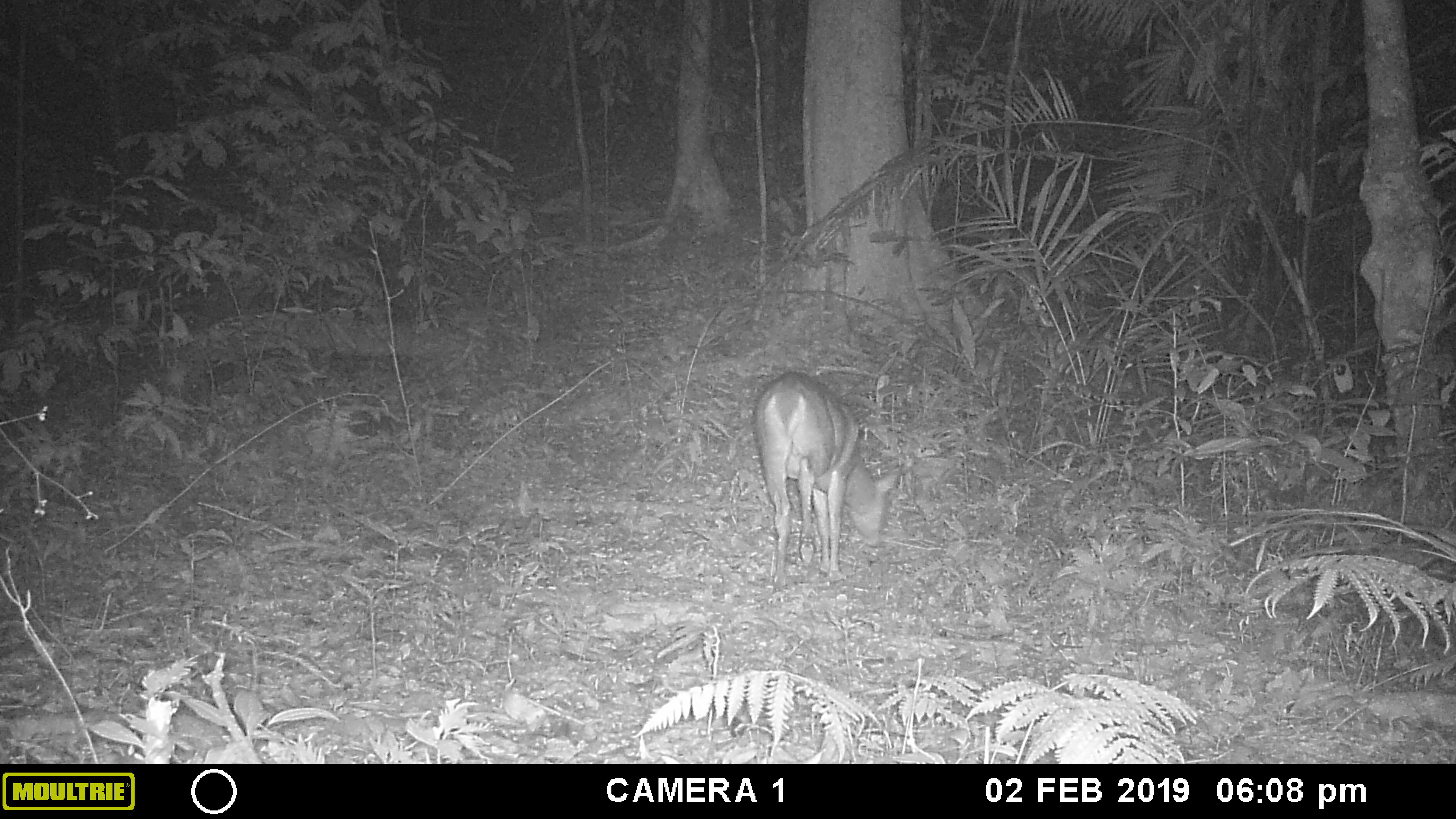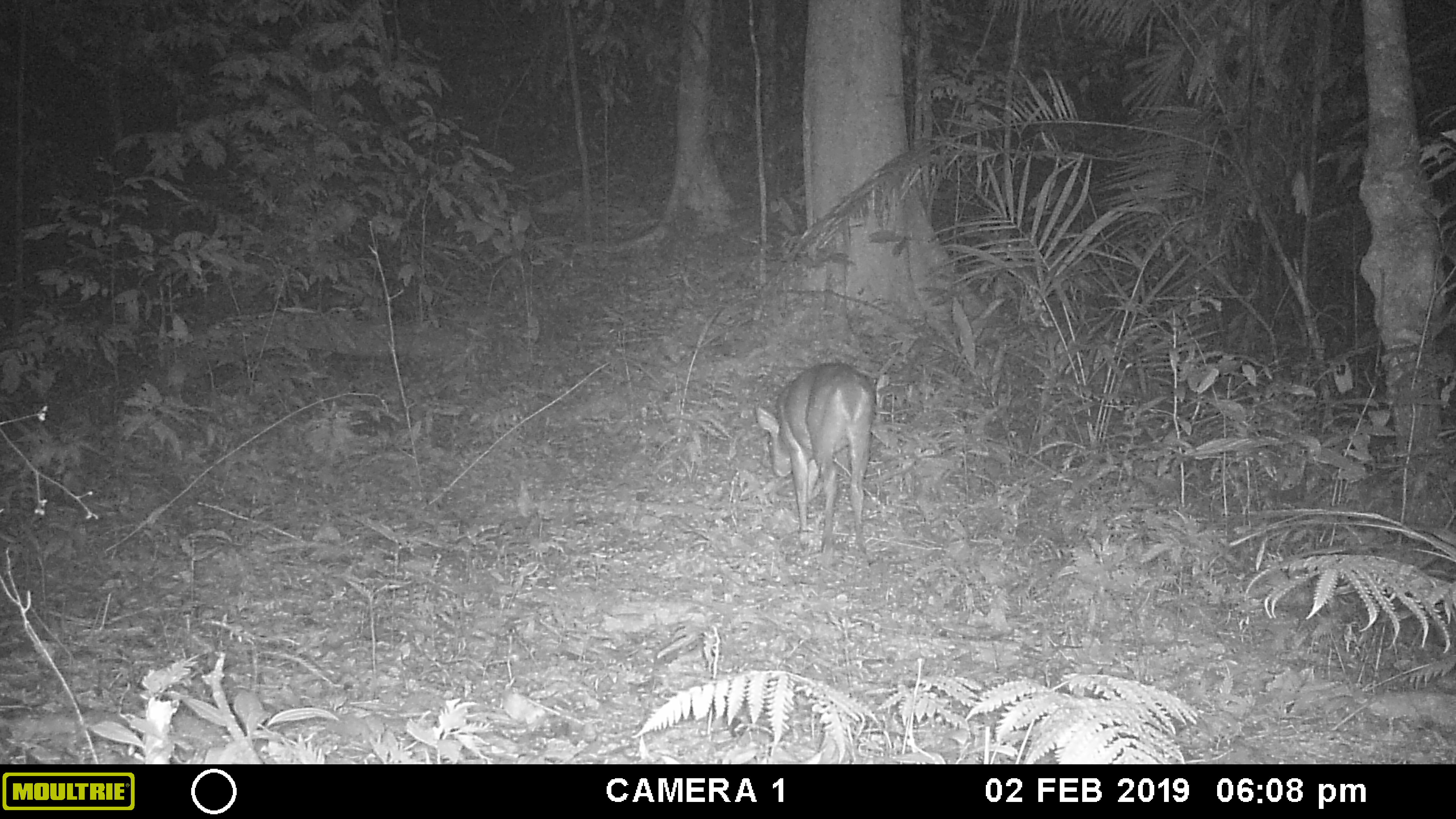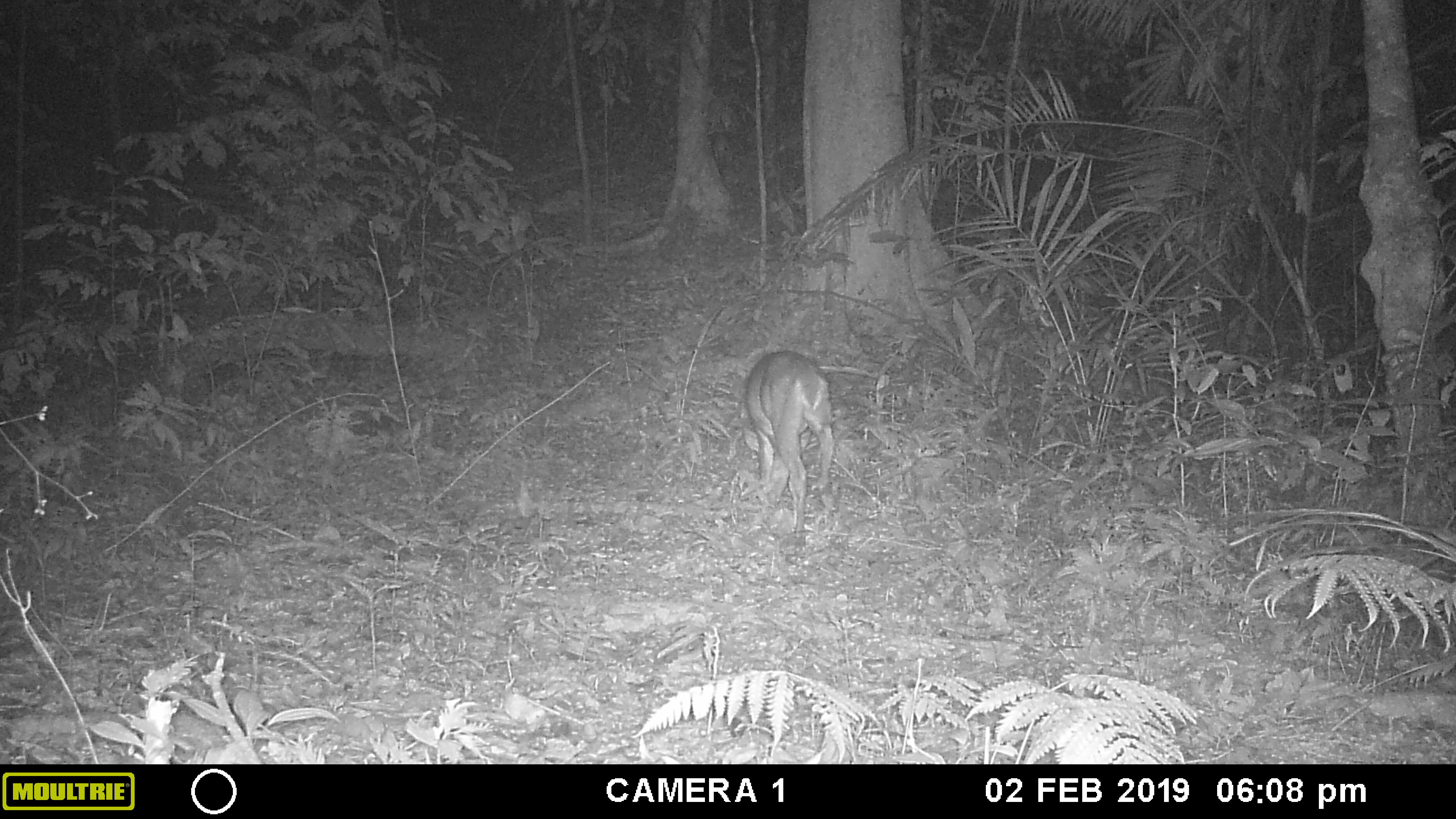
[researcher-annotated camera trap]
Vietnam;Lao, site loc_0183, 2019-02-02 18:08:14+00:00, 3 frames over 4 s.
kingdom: Animalia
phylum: Chordata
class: Mammalia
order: Artiodactyla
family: Cervidae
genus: Muntiacus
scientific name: Muntiacus vuquangensis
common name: large-antlered muntjac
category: large antlered muntjac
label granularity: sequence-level